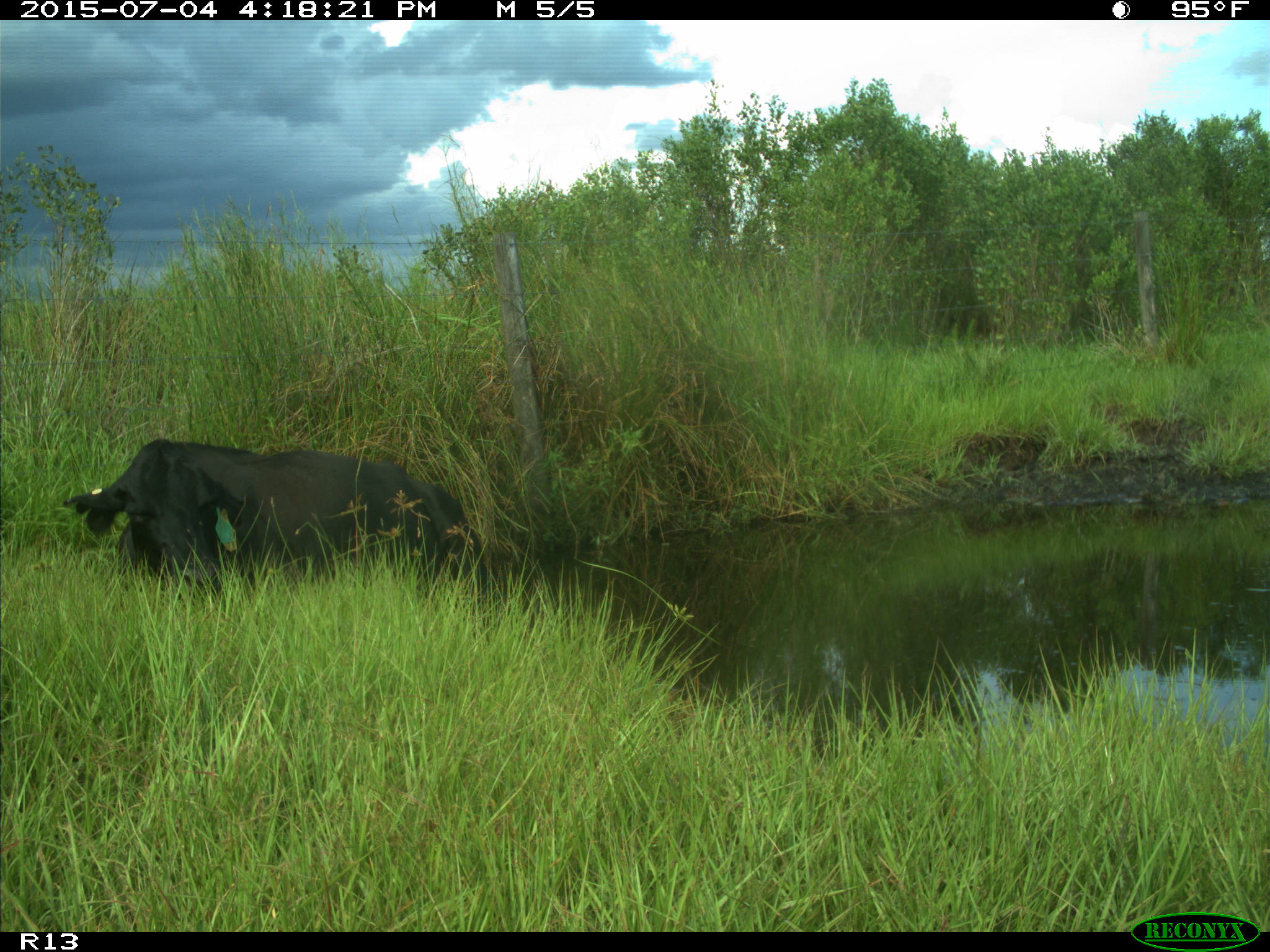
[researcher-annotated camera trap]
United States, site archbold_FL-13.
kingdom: Animalia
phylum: Chordata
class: Mammalia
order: Artiodactyla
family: Bovidae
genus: Bos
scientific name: Bos taurus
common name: domestic cow